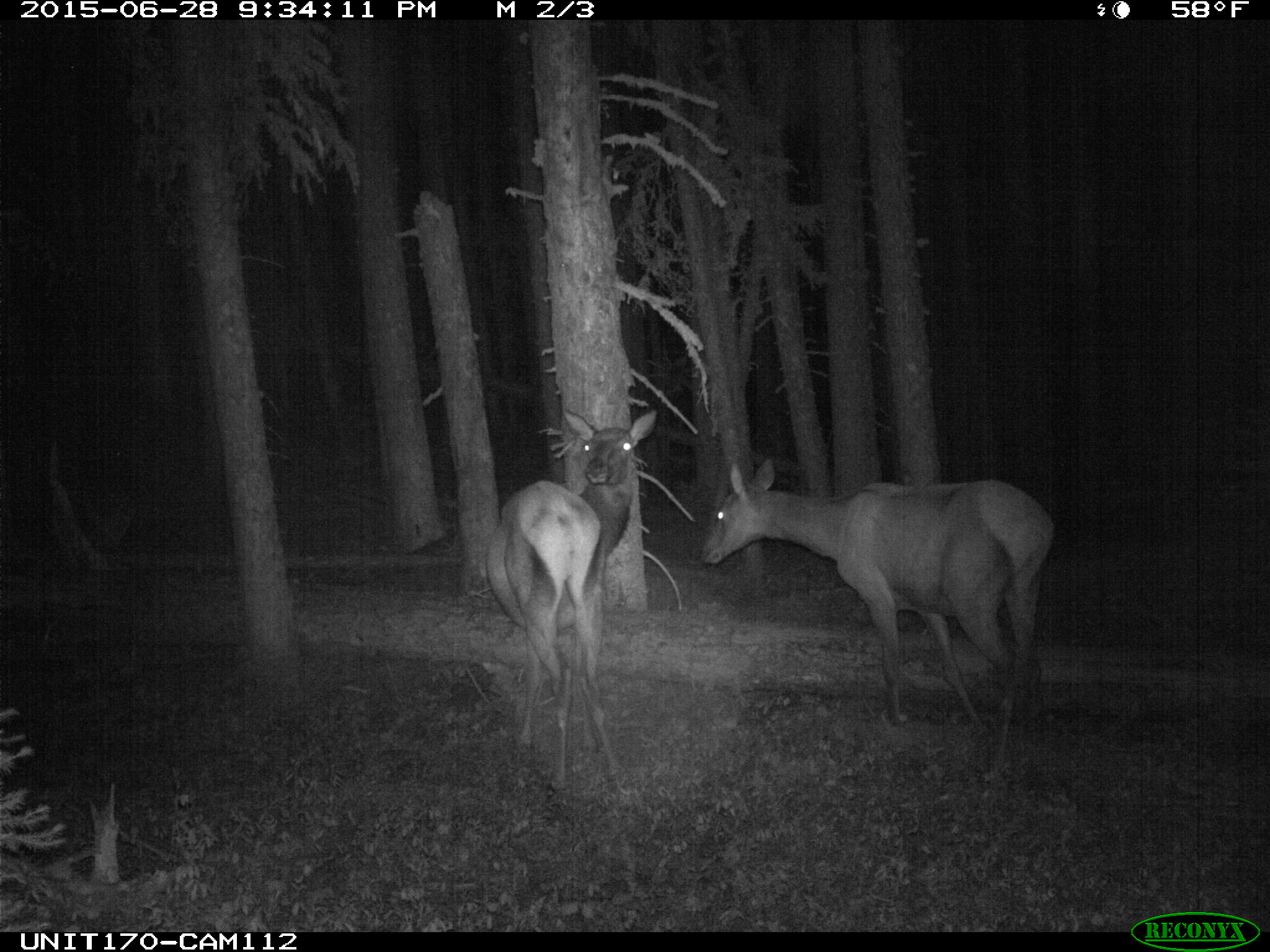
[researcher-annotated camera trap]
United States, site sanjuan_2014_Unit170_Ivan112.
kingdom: Animalia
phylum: Chordata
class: Mammalia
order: Artiodactyla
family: Cervidae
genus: Cervus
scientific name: Cervus elaphus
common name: red deer